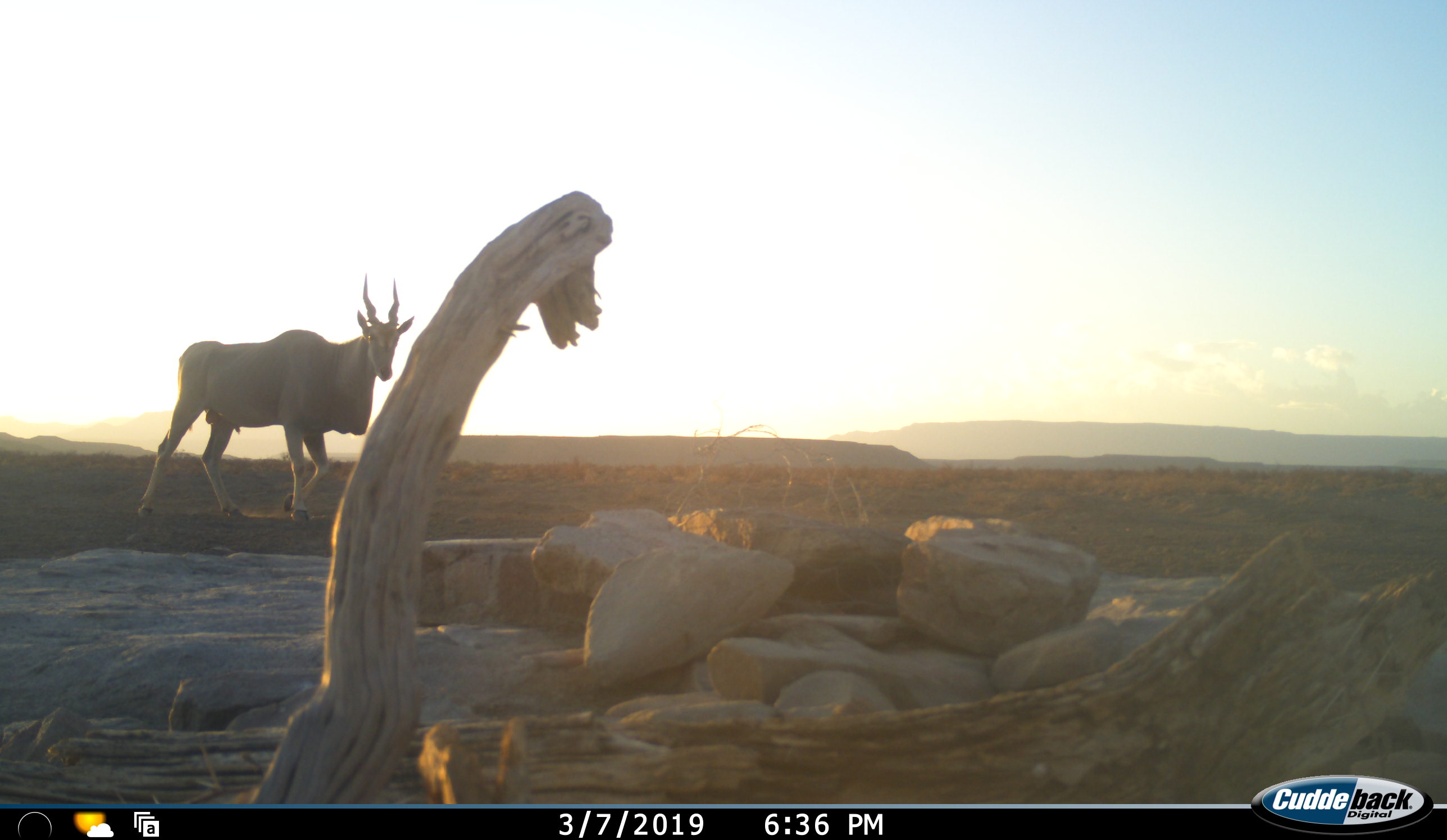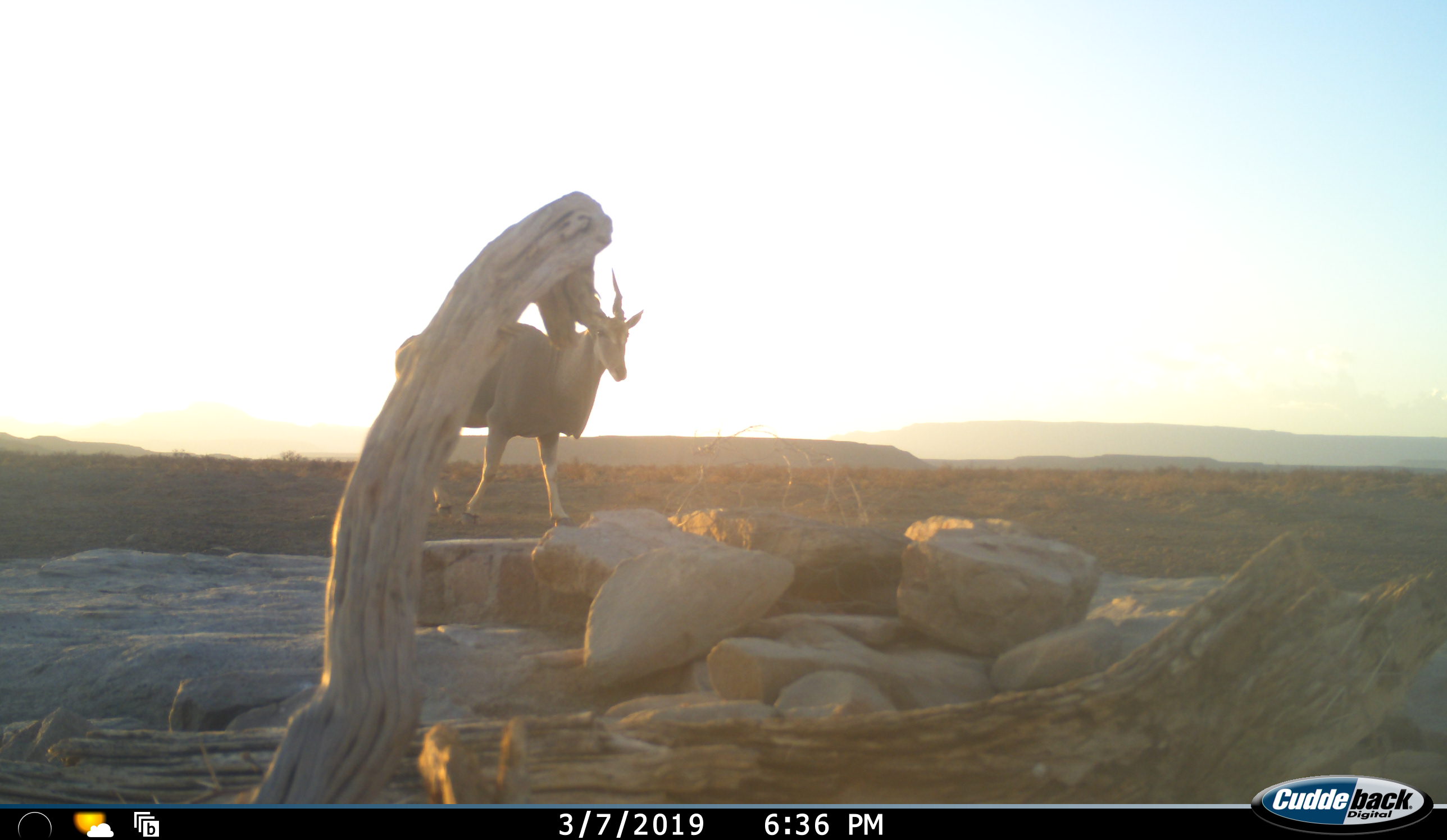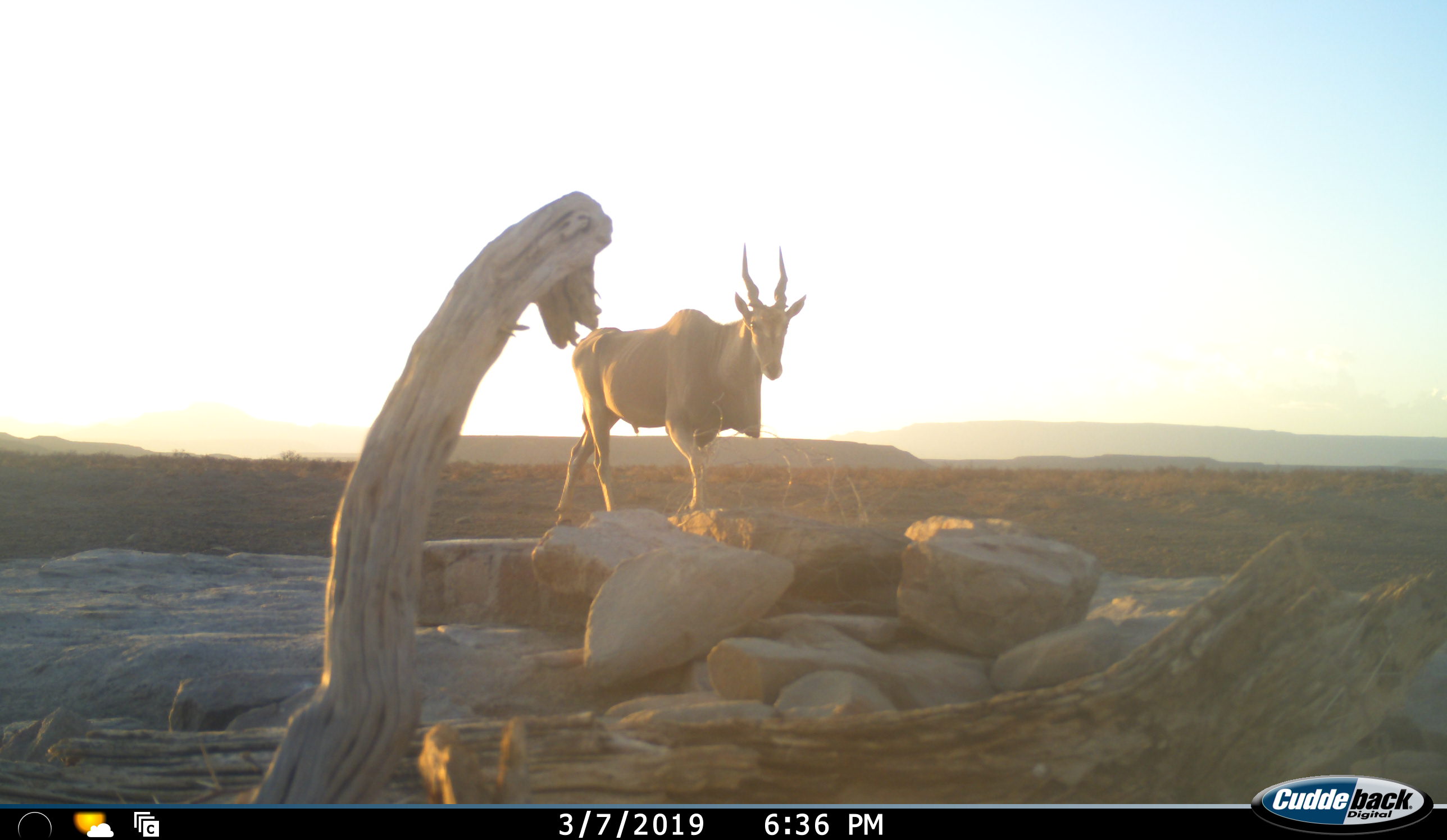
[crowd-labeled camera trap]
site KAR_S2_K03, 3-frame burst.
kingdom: Animalia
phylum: Chordata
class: Mammalia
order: Artiodactyla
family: Bovidae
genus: Tragelaphus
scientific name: Tragelaphus oryx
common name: eland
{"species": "eland (Tragelaphus oryx)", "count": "1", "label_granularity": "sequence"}